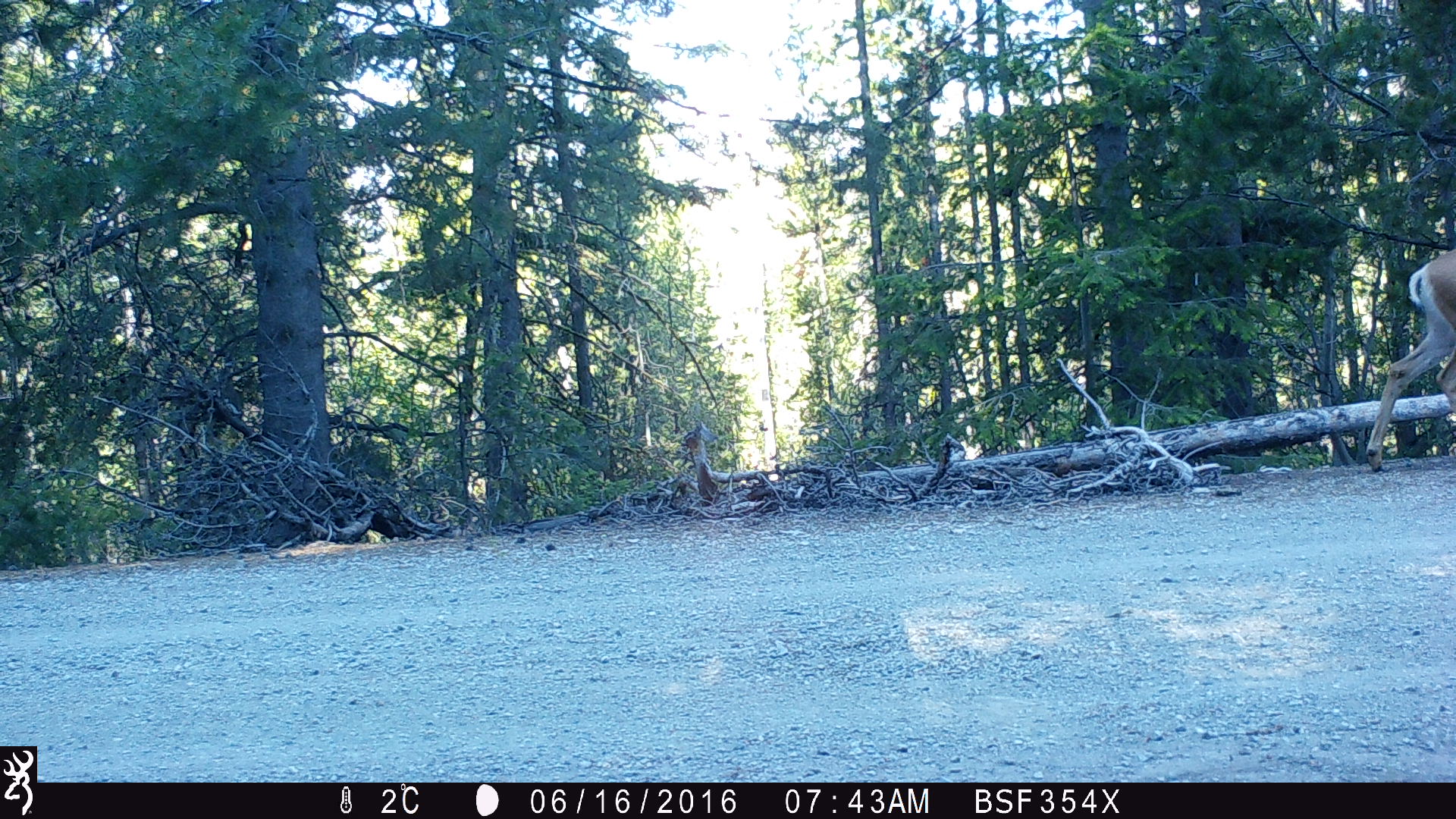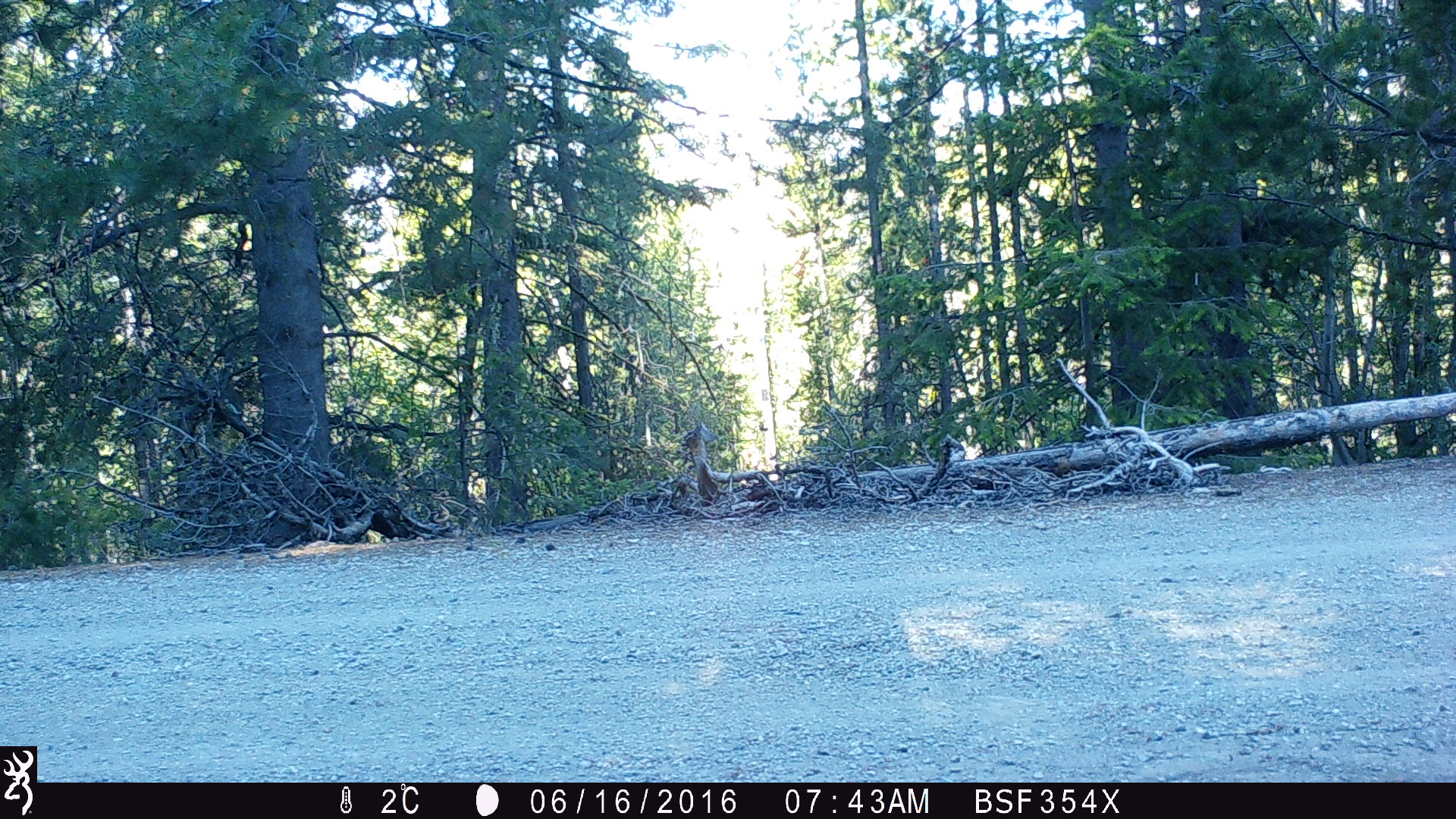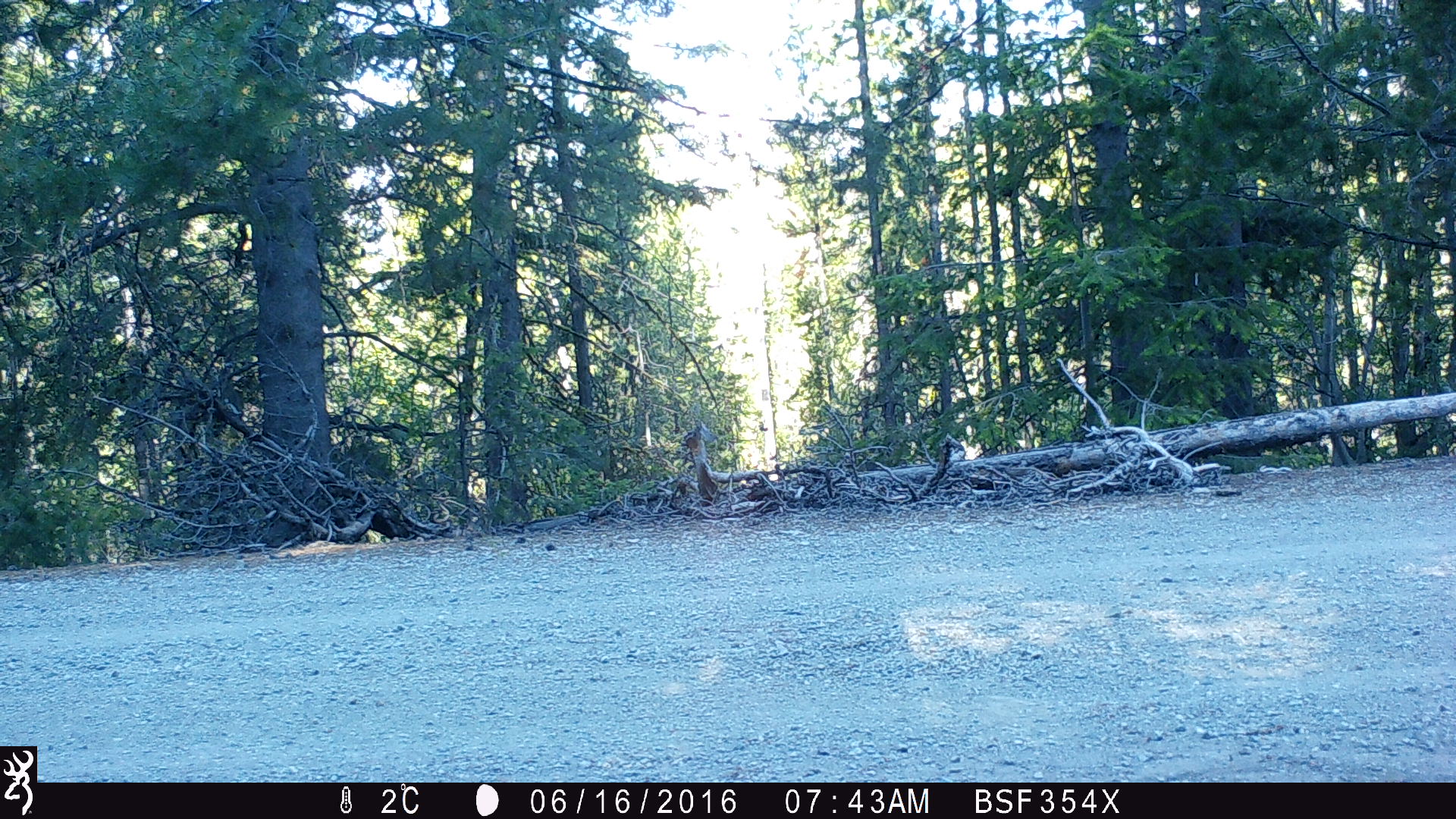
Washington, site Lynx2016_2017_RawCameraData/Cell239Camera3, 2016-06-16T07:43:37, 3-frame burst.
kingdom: Animalia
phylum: Chordata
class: Mammalia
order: Artiodactyla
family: Cervidae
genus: Odocoileus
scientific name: Odocoileus hemionus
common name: mule deer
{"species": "Odocoileus hemionus (mule deer)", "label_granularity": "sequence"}